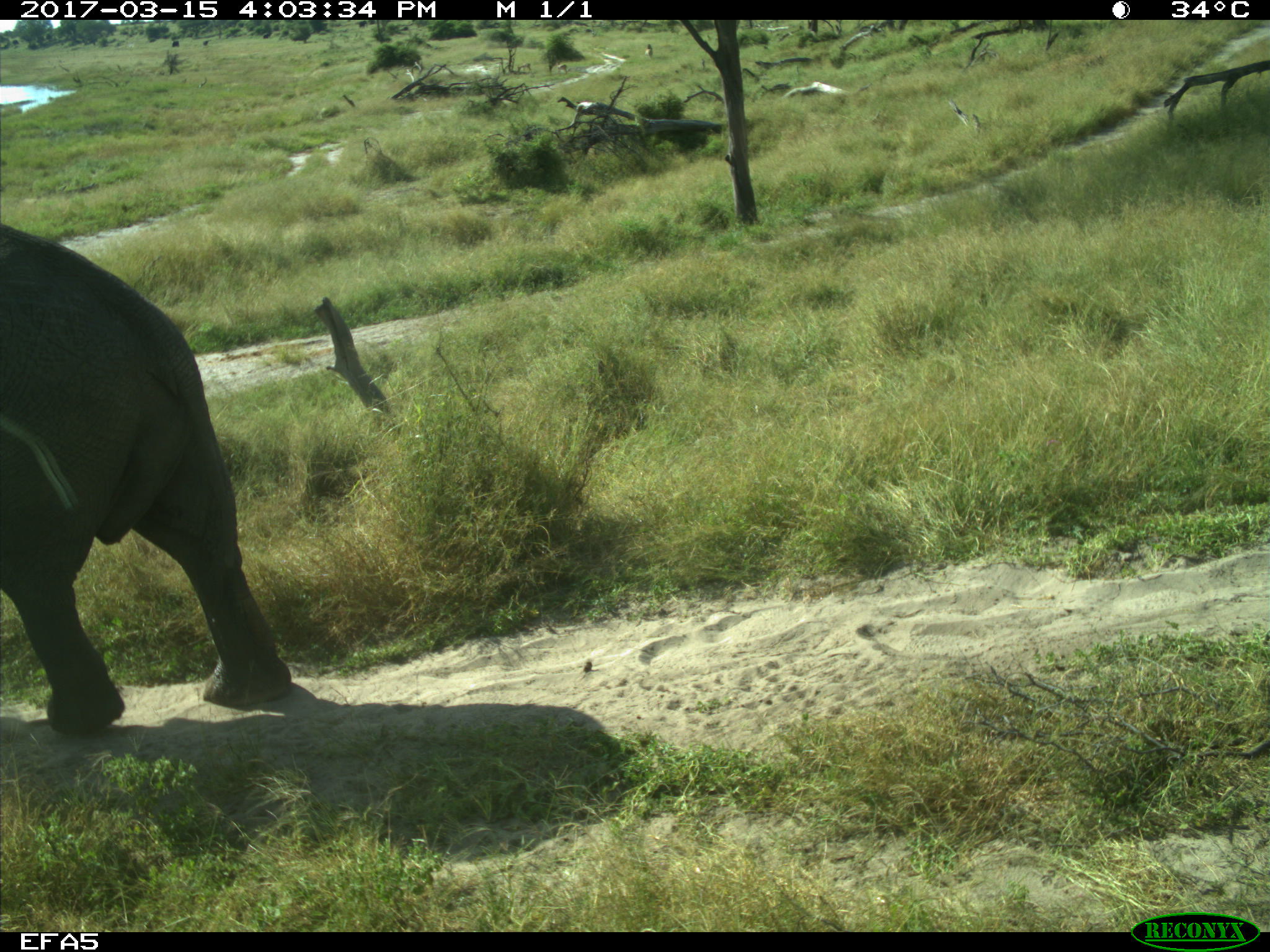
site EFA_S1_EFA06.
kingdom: Animalia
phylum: Chordata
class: Mammalia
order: Proboscidea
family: Elephantidae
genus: Loxodonta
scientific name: Loxodonta africana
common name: african bush elephant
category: elephant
Elephant (african bush elephant) (Loxodonta africana), count 1. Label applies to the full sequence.